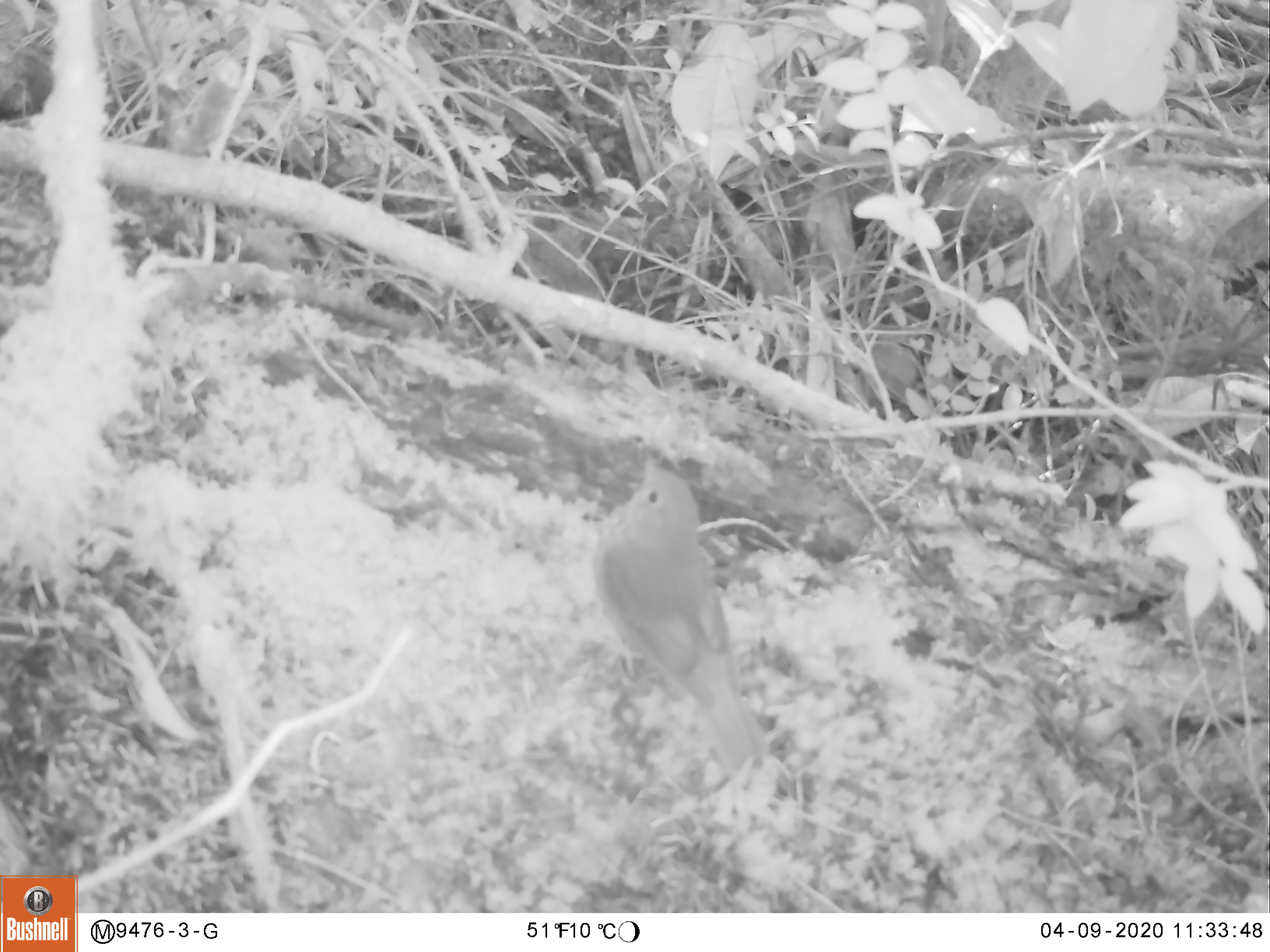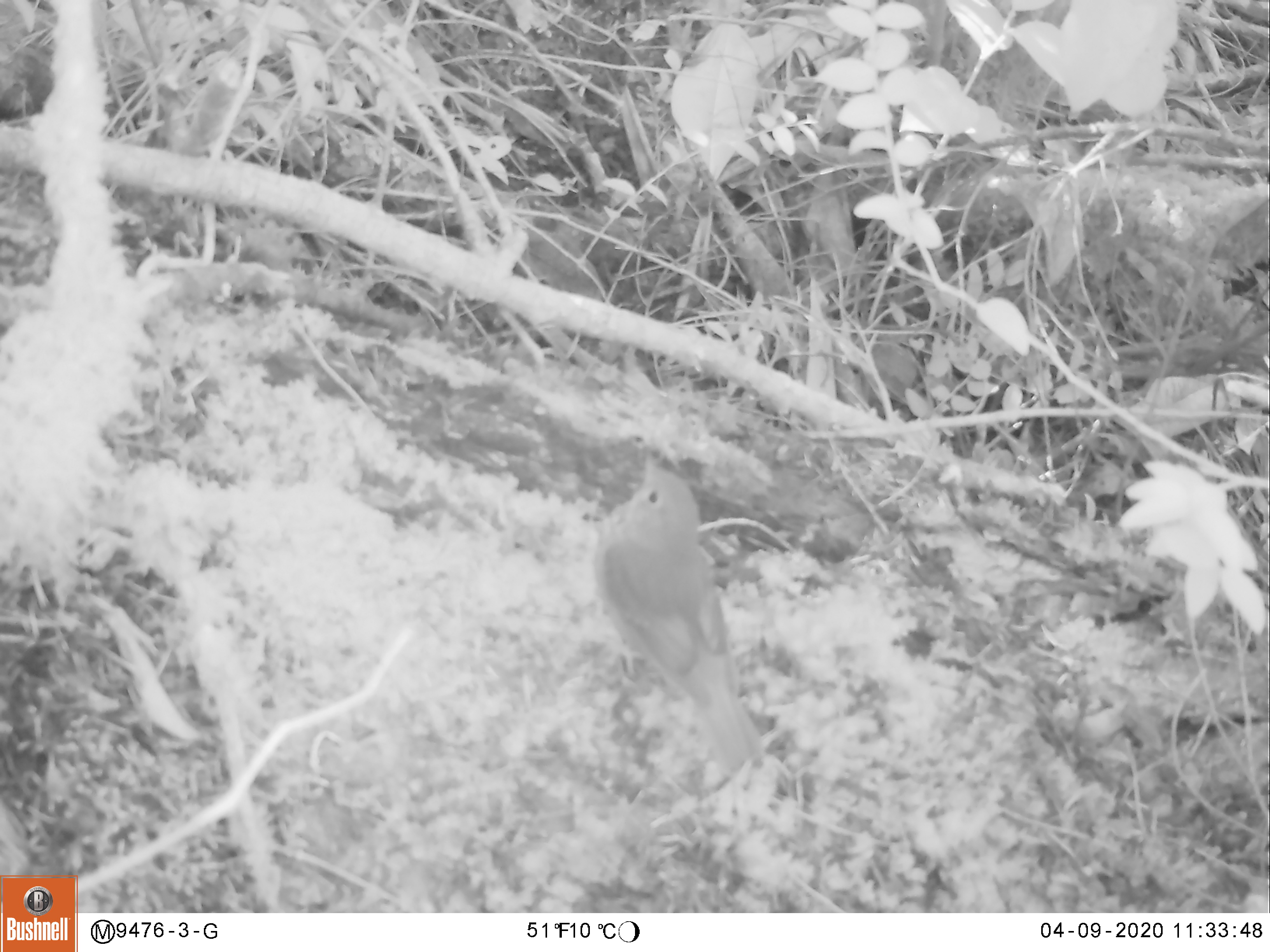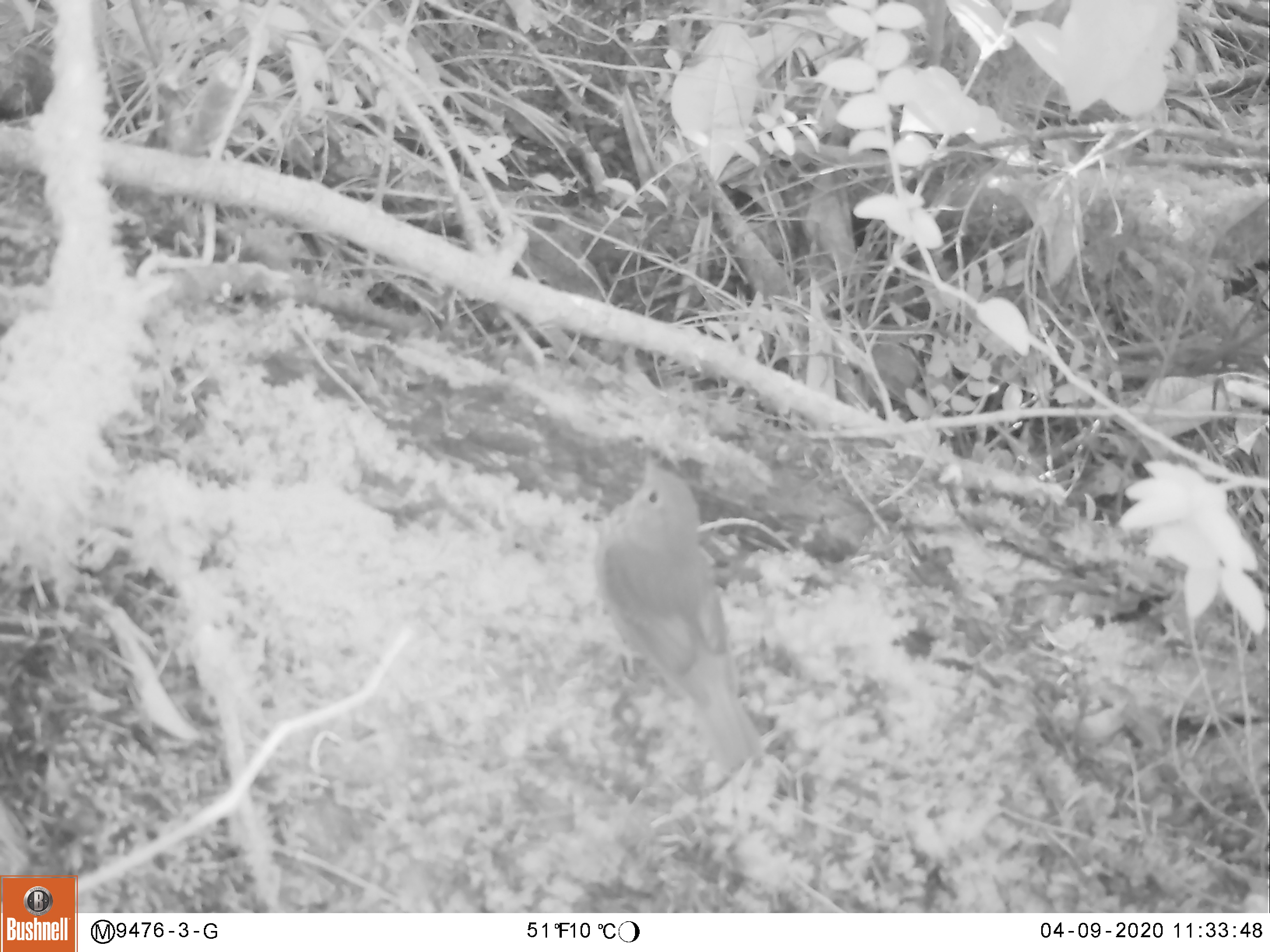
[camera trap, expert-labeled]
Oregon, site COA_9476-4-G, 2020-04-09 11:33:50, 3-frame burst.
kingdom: Animalia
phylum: Chordata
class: Aves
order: Passeriformes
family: Turdidae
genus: Catharus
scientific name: Catharus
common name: brown thrushes and nightingale-thrushes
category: catharus species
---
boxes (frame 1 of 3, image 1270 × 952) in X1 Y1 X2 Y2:
catharus species: 559 428 785 803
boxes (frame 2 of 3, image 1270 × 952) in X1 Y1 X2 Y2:
catharus species: 567 444 778 812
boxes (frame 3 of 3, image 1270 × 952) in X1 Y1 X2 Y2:
catharus species: 561 429 777 810